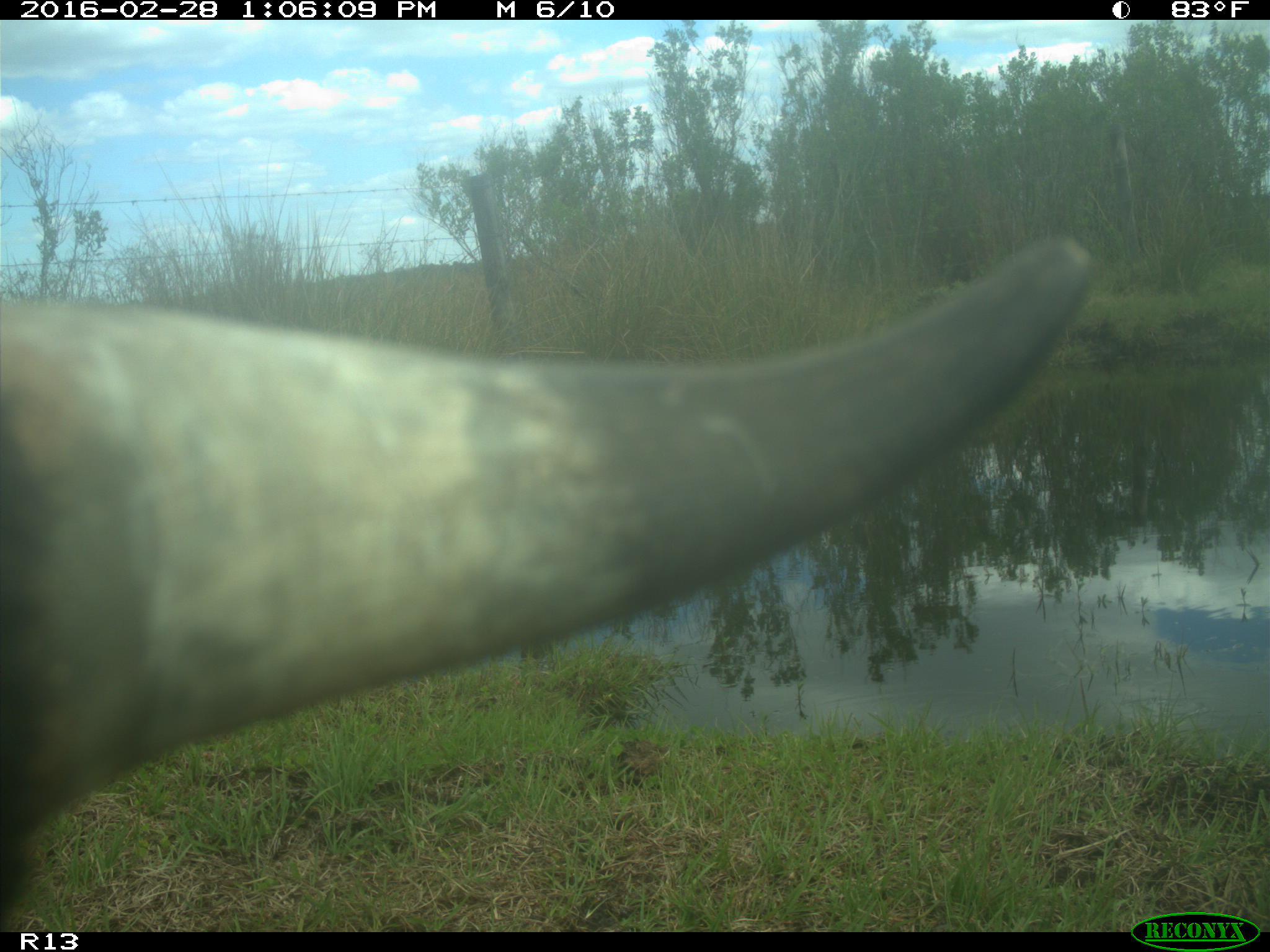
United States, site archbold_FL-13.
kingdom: Animalia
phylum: Chordata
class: Mammalia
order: Artiodactyla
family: Bovidae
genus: Bos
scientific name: Bos taurus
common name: domestic cow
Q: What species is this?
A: Bos taurus (domestic cow).